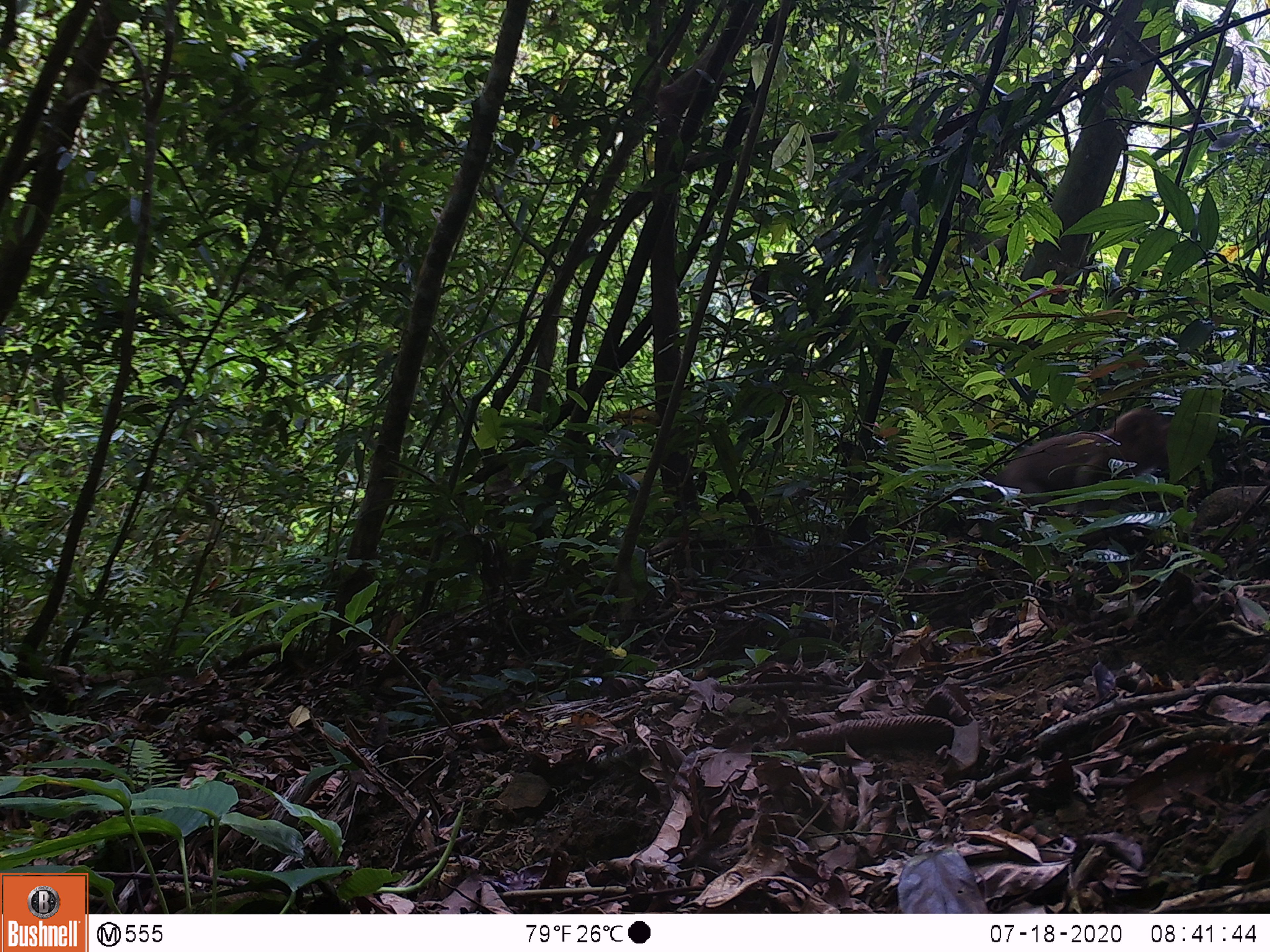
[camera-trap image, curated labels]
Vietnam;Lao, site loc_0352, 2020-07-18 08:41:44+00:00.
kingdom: Animalia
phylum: Chordata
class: Mammalia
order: Primates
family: Cercopithecidae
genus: Macaca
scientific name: Macaca nemestrina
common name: pig-tailed macaque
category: pig tailed macaque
Pig tailed macaque (pig-tailed macaque) (Macaca nemestrina). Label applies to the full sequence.